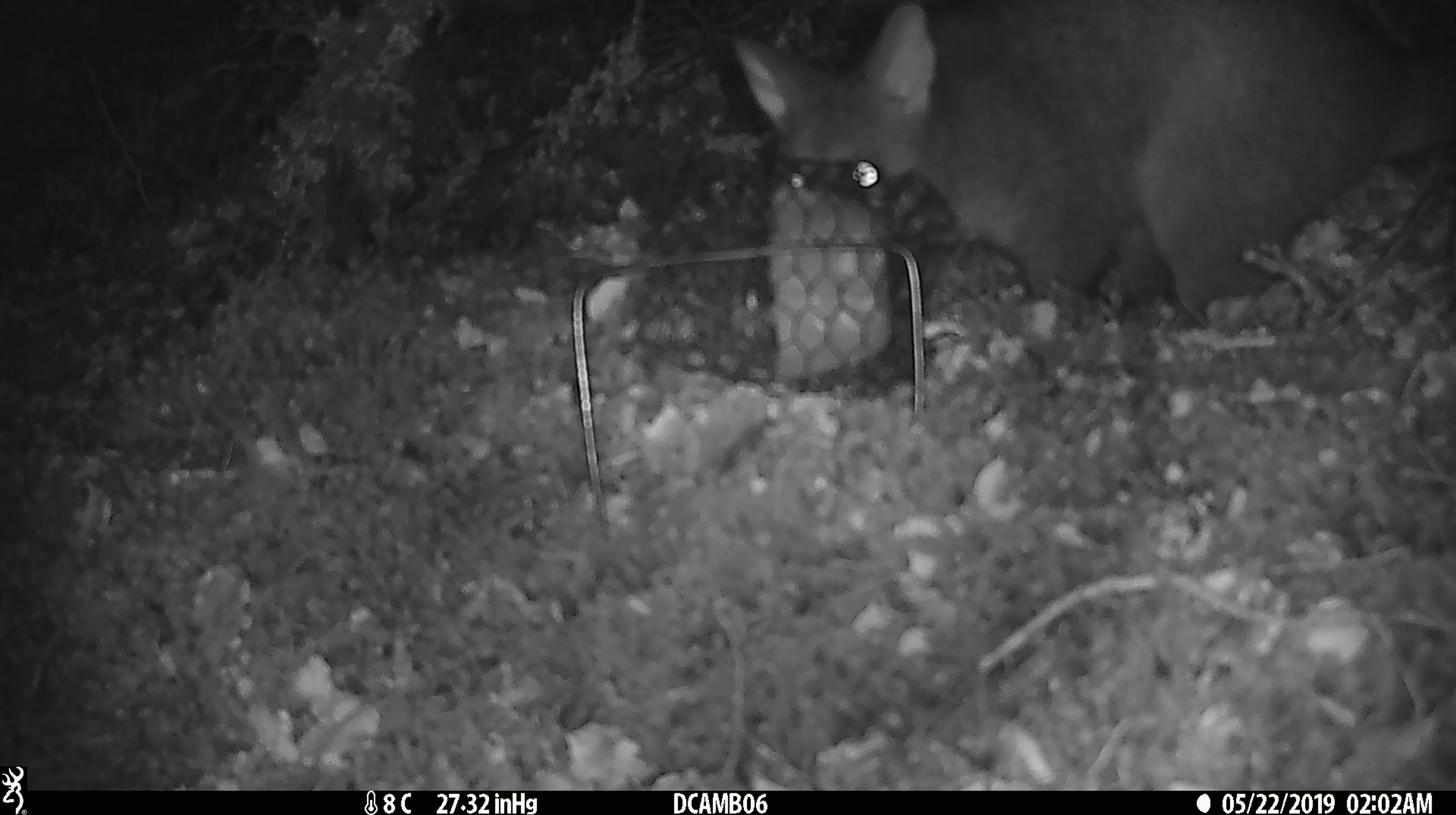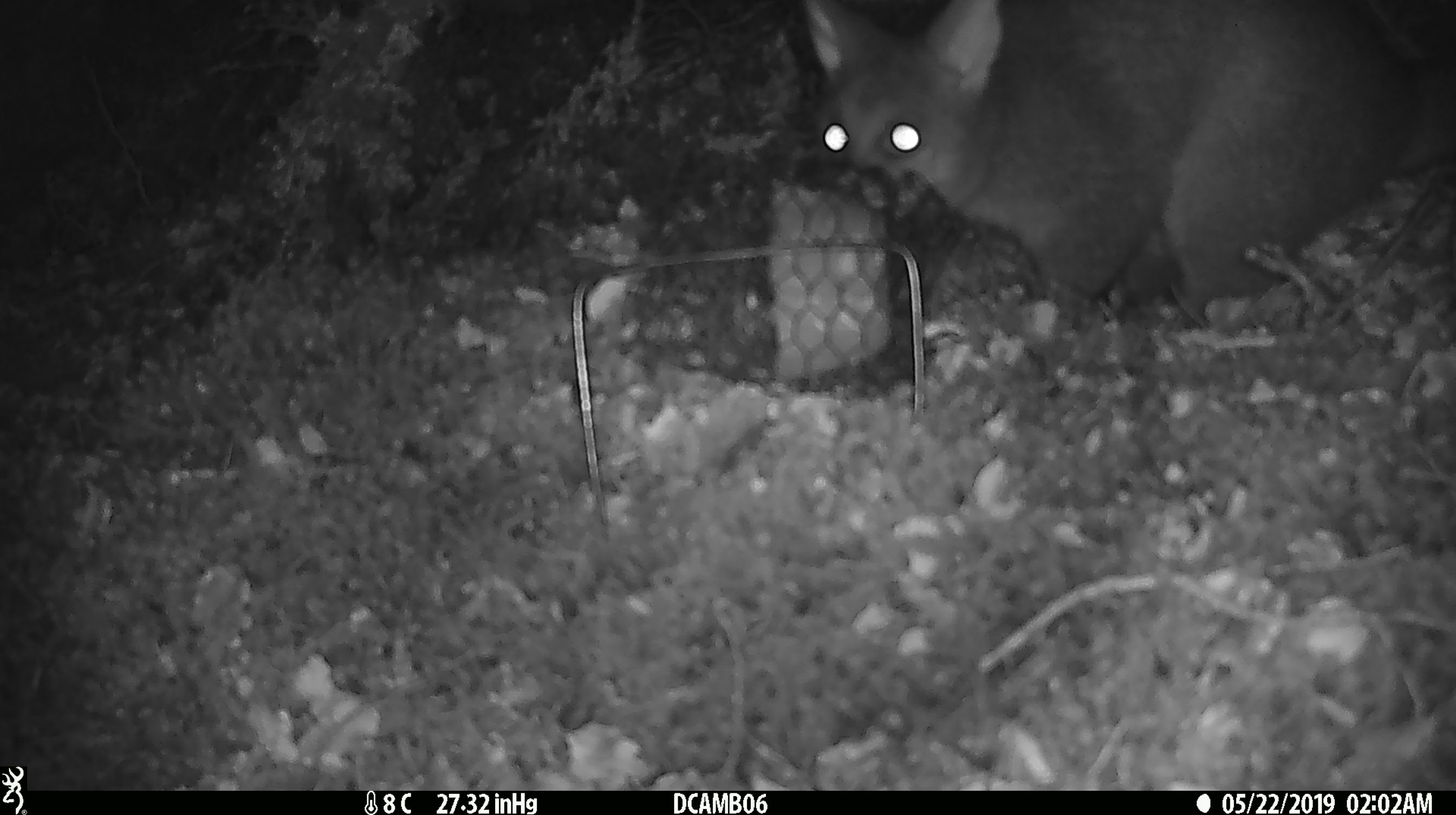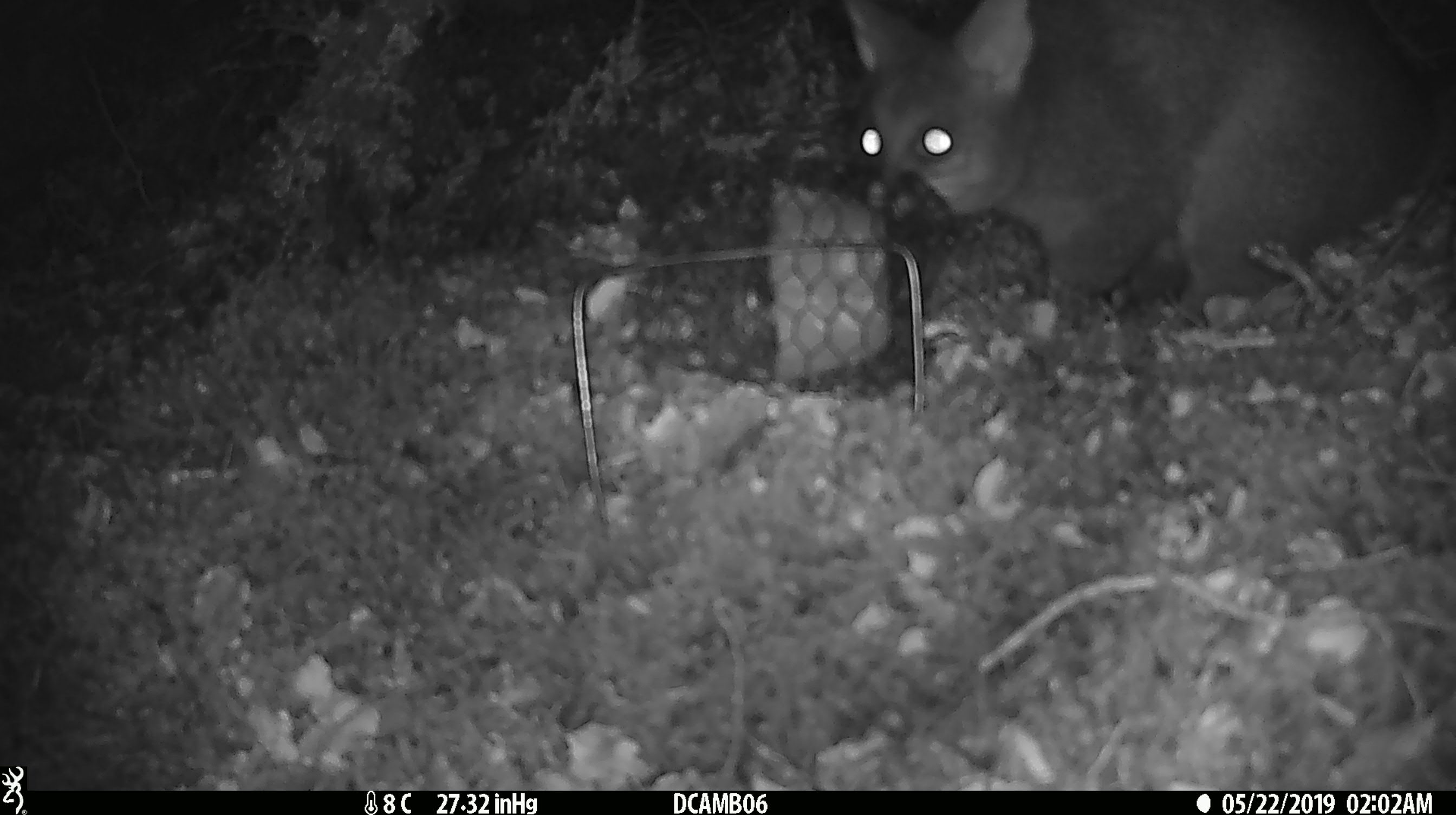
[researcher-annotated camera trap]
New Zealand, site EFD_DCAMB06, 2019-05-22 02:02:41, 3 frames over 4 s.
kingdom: Animalia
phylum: Chordata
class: Mammalia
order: Diprotodontia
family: Phalangeridae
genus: Trichosurus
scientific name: Trichosurus vulpecula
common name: common brushtail possum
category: possum